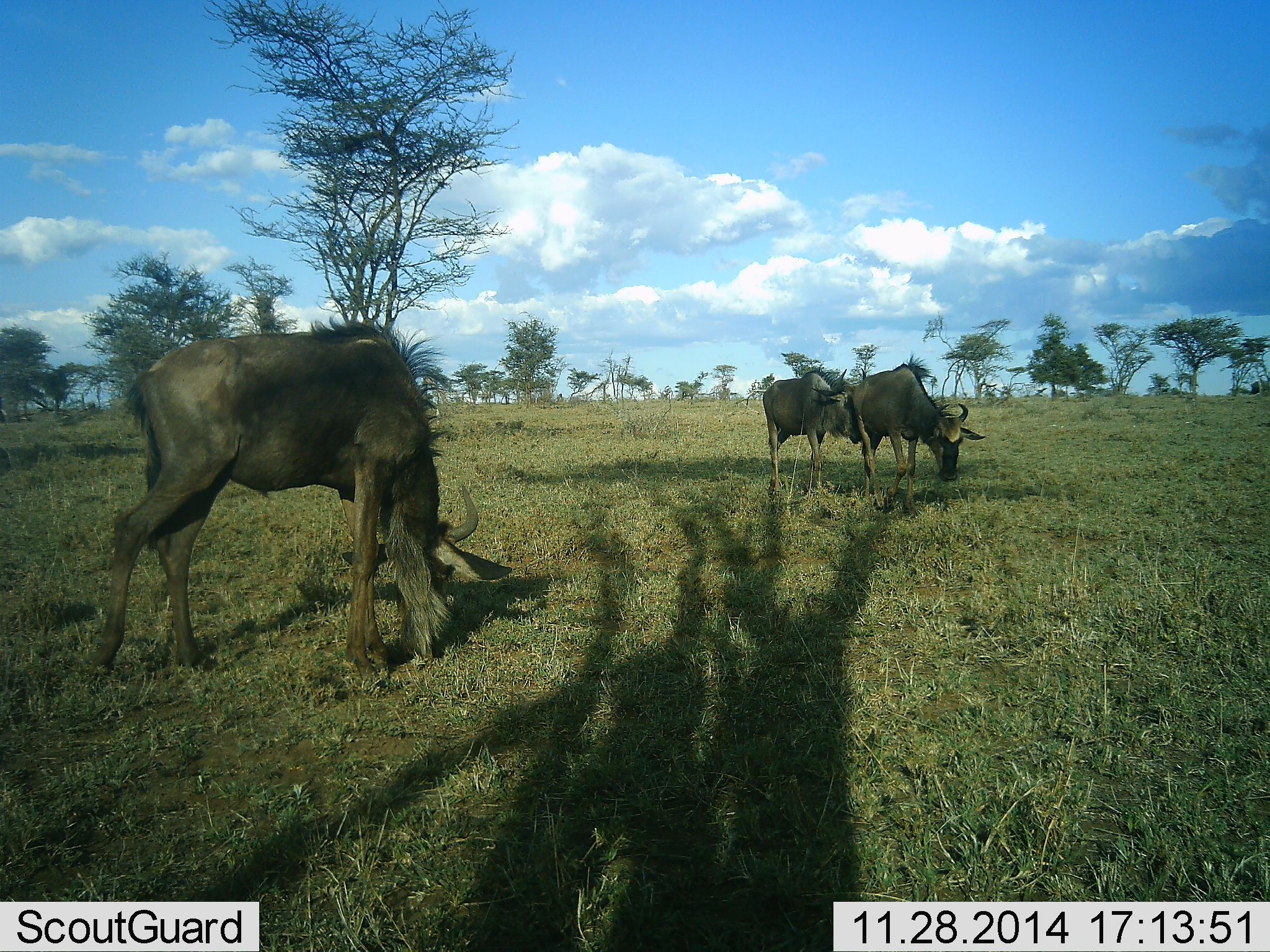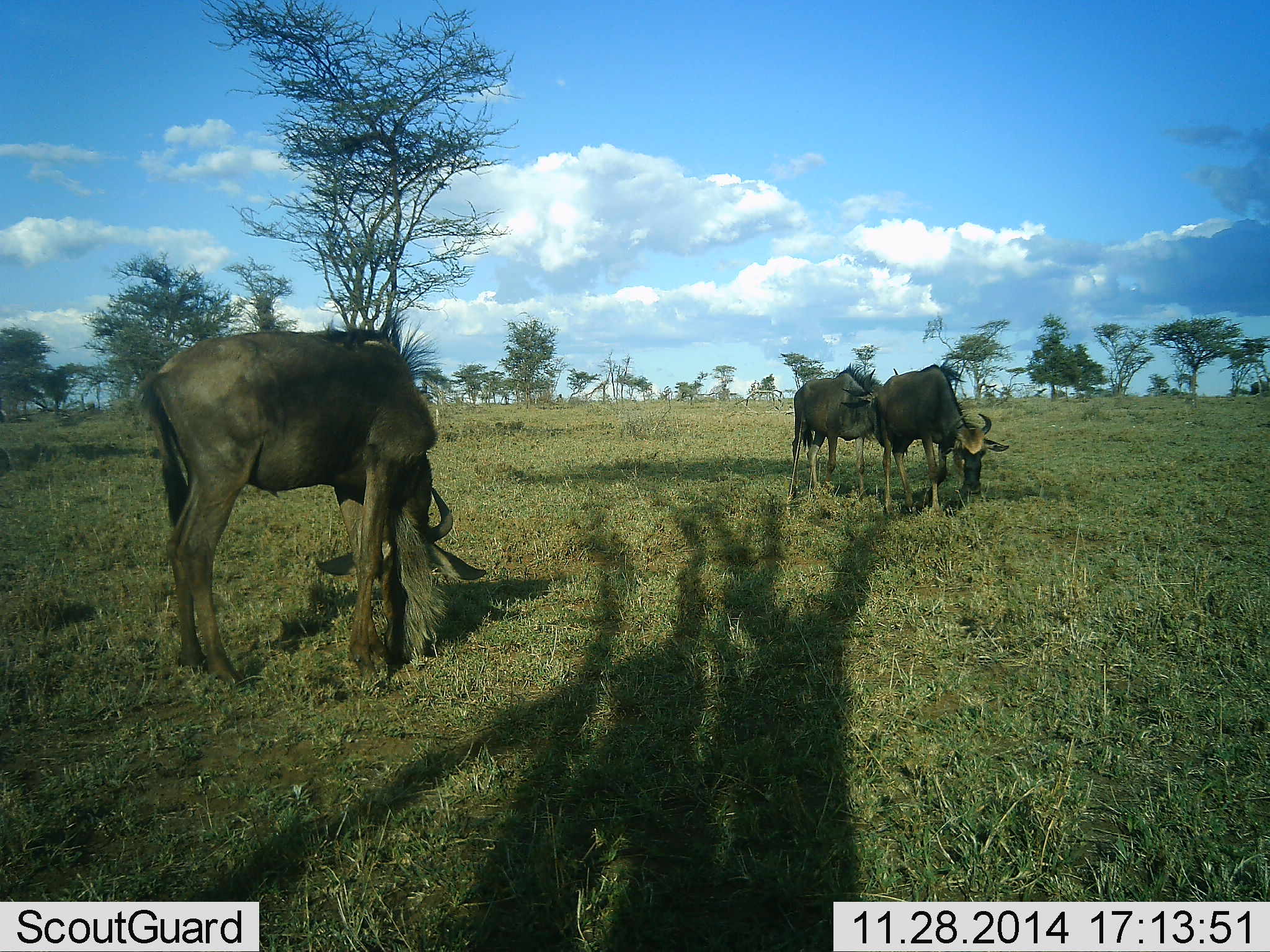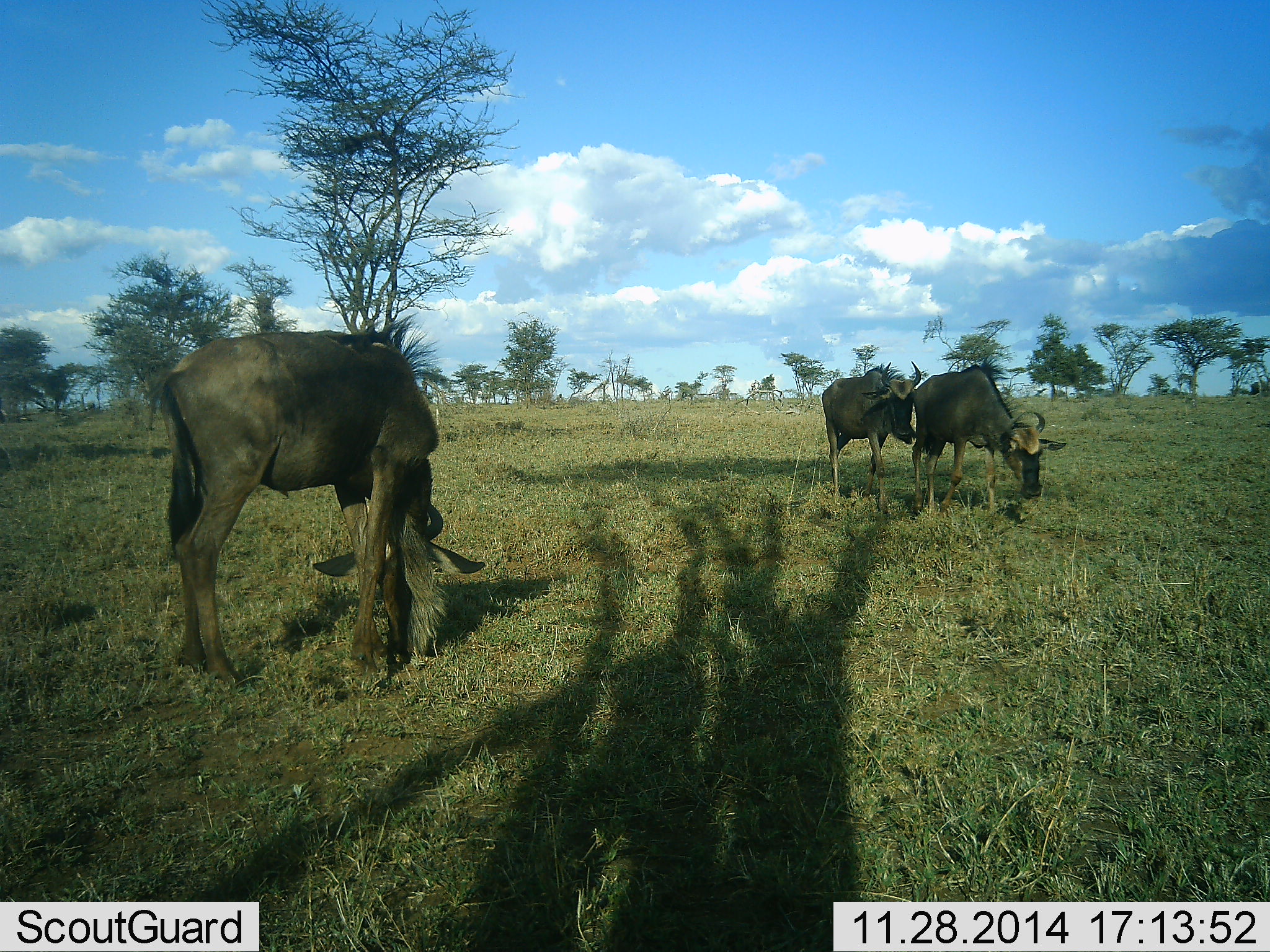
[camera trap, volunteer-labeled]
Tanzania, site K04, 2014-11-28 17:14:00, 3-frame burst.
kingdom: Animalia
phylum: Chordata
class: Mammalia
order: Artiodactyla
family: Bovidae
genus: Connochaetes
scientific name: Connochaetes taurinus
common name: blue wildebeest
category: wildebeest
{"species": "wildebeest (blue wildebeest) (Connochaetes taurinus)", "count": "3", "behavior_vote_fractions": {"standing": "30%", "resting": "0%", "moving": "30%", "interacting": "10%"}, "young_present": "0%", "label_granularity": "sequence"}